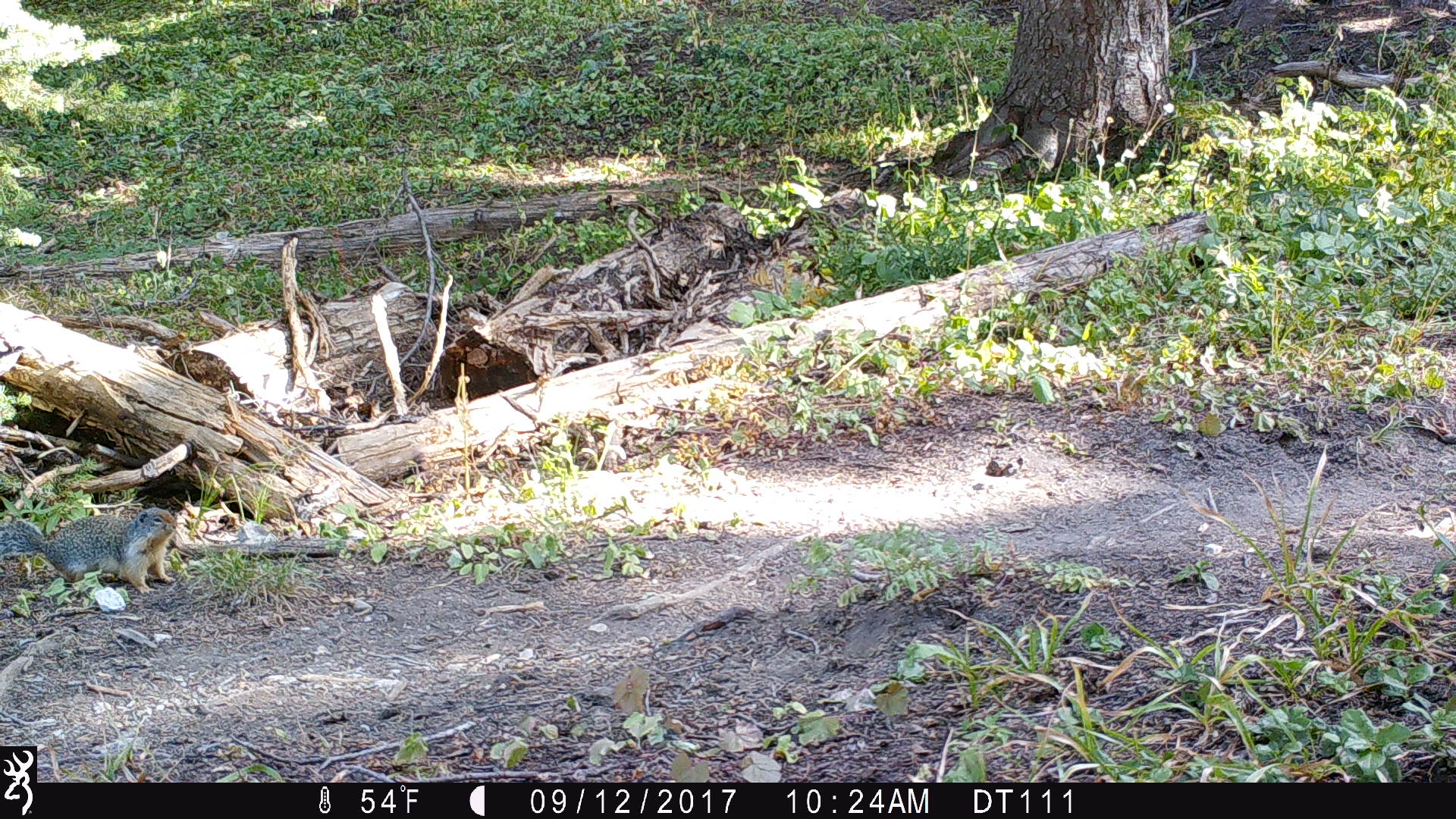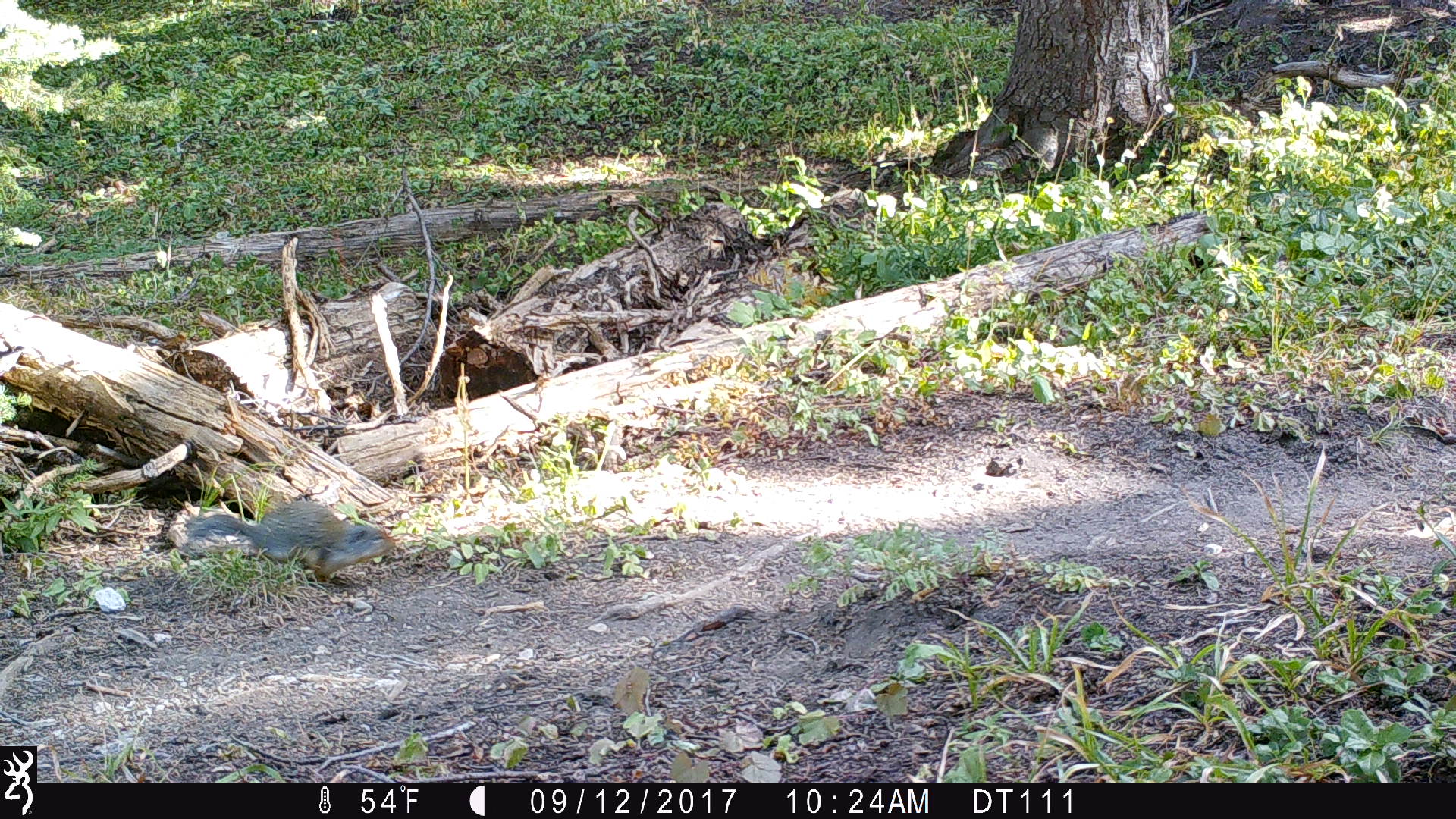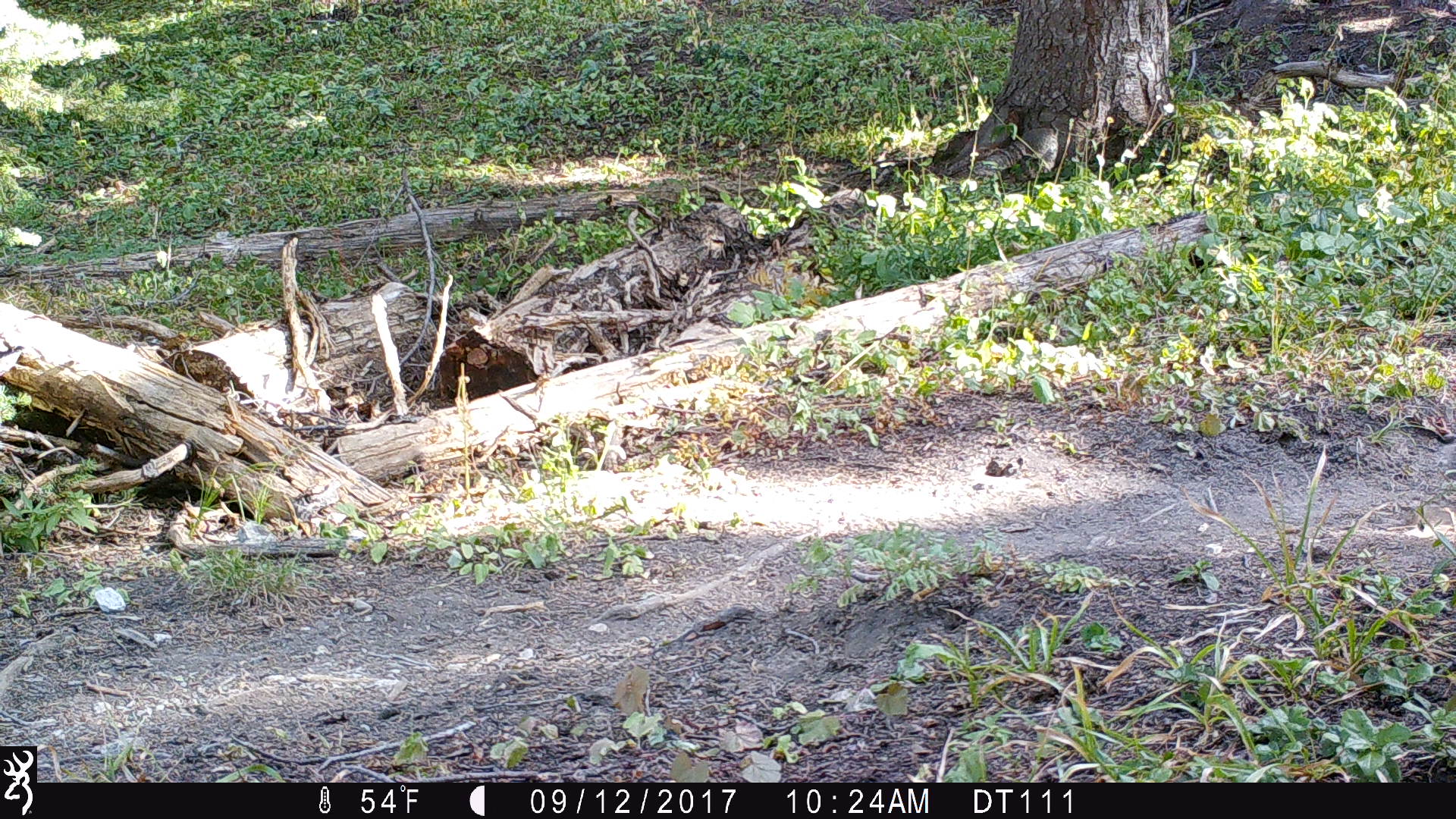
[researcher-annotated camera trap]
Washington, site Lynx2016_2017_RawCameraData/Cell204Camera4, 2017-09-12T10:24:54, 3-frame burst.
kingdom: Animalia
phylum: Chordata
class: Mammalia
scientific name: Mammalia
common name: small mammal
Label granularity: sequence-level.